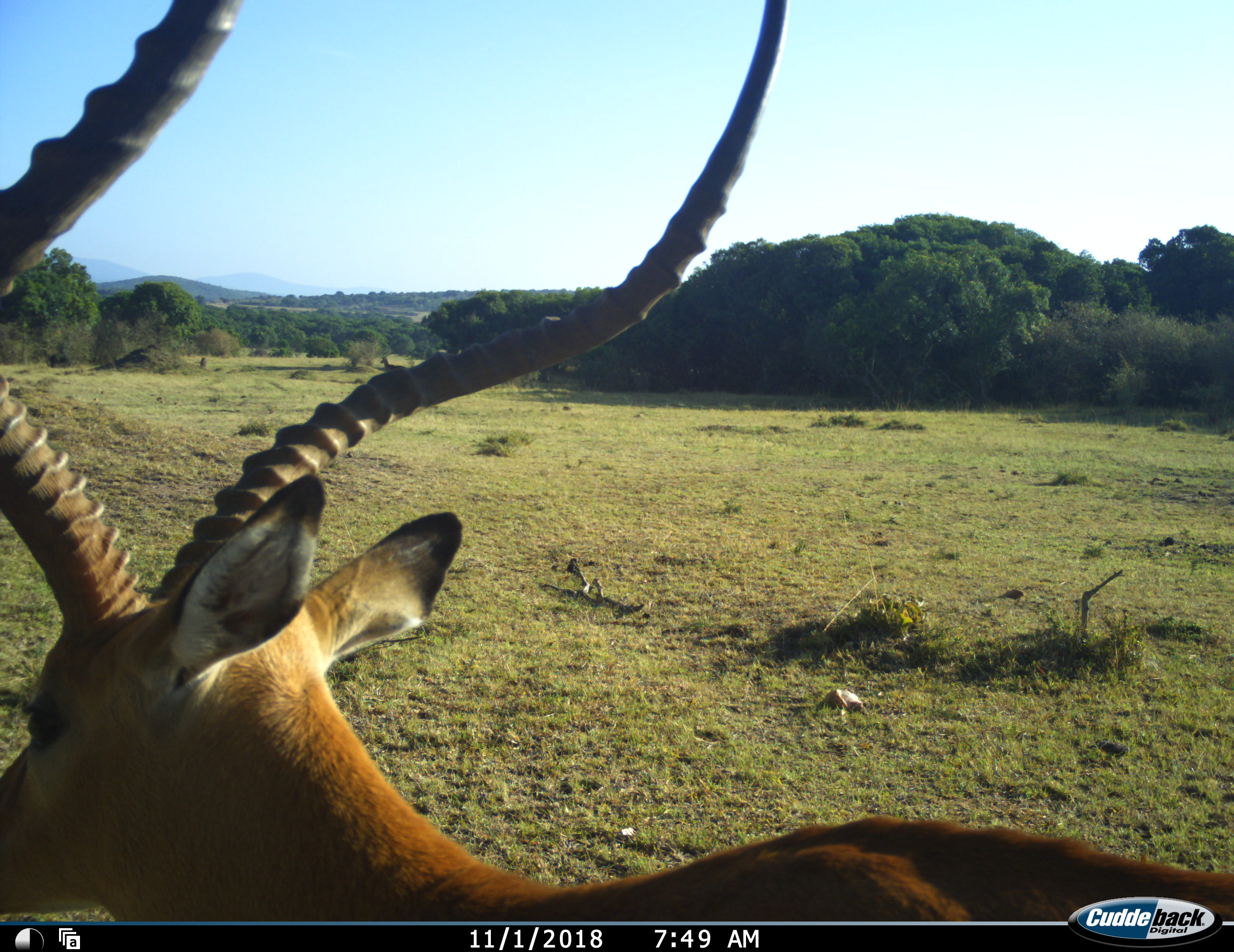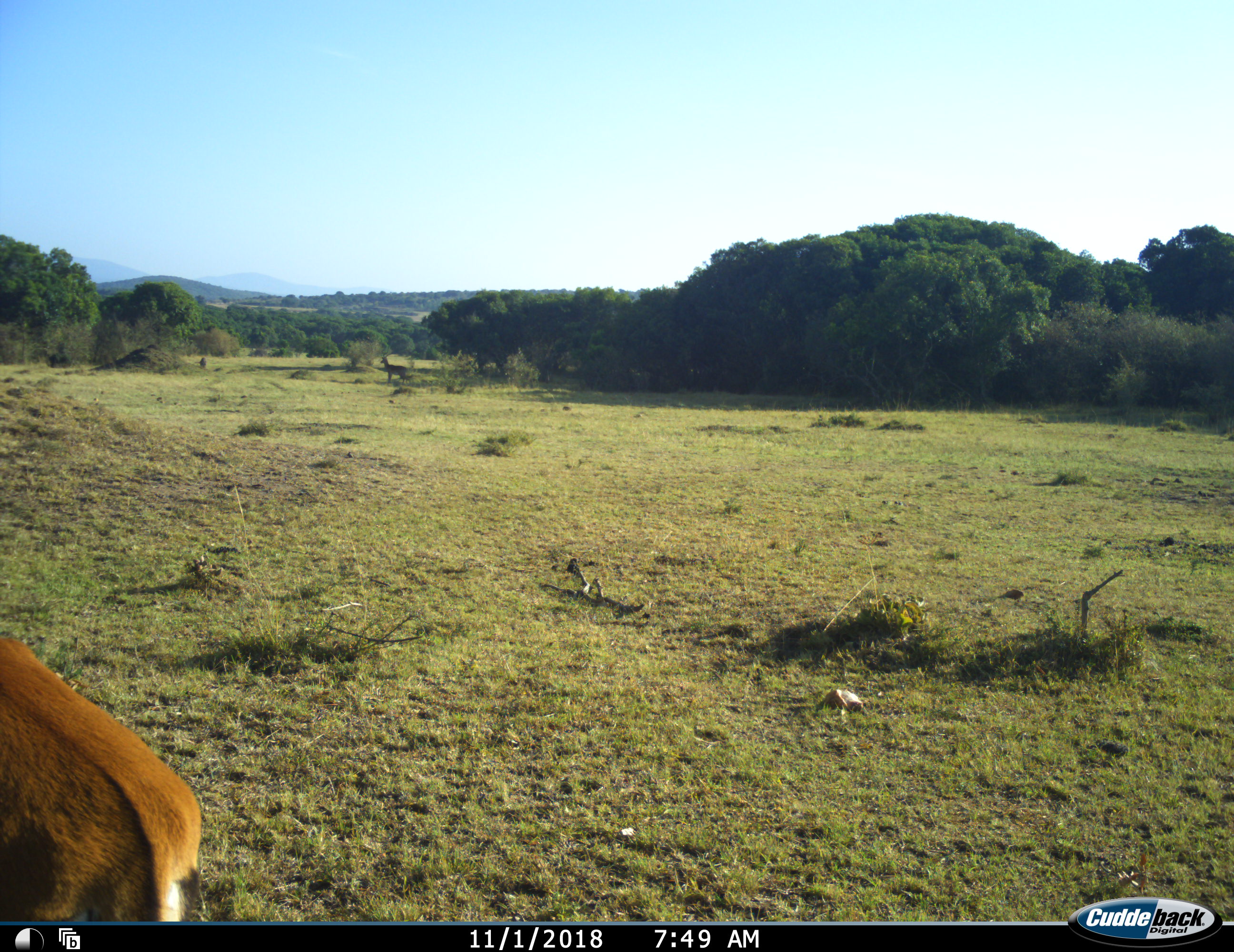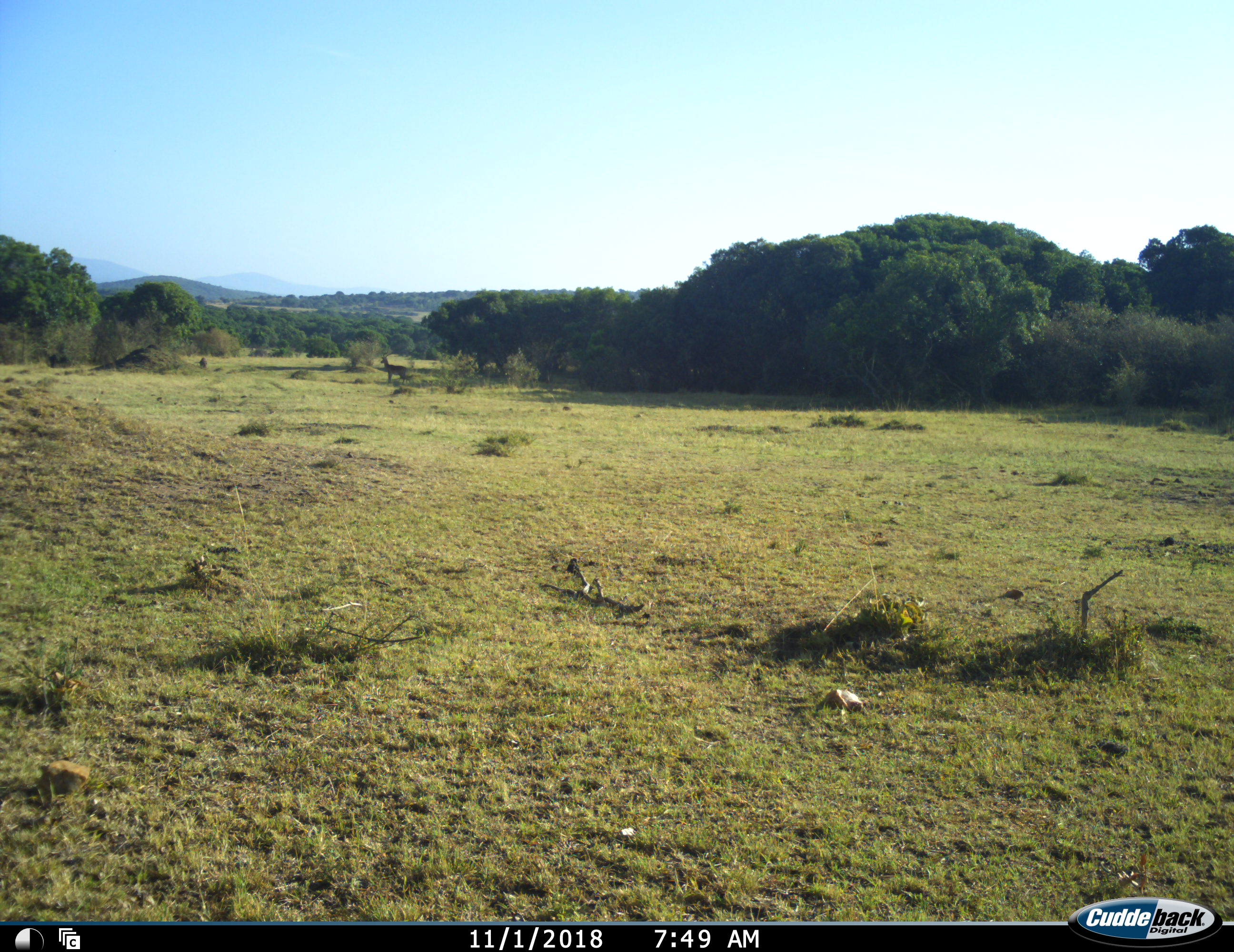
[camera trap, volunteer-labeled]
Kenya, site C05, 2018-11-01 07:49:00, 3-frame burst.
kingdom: Animalia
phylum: Chordata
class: Mammalia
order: Artiodactyla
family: Bovidae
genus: Aepyceros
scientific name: Aepyceros melampus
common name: impala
Impala (Aepyceros melampus), count 1. Behavior (volunteer vote fractions): standing 25%, resting 0%, moving 100%, interacting 0%. Young present (vote fraction): 0%. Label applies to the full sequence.